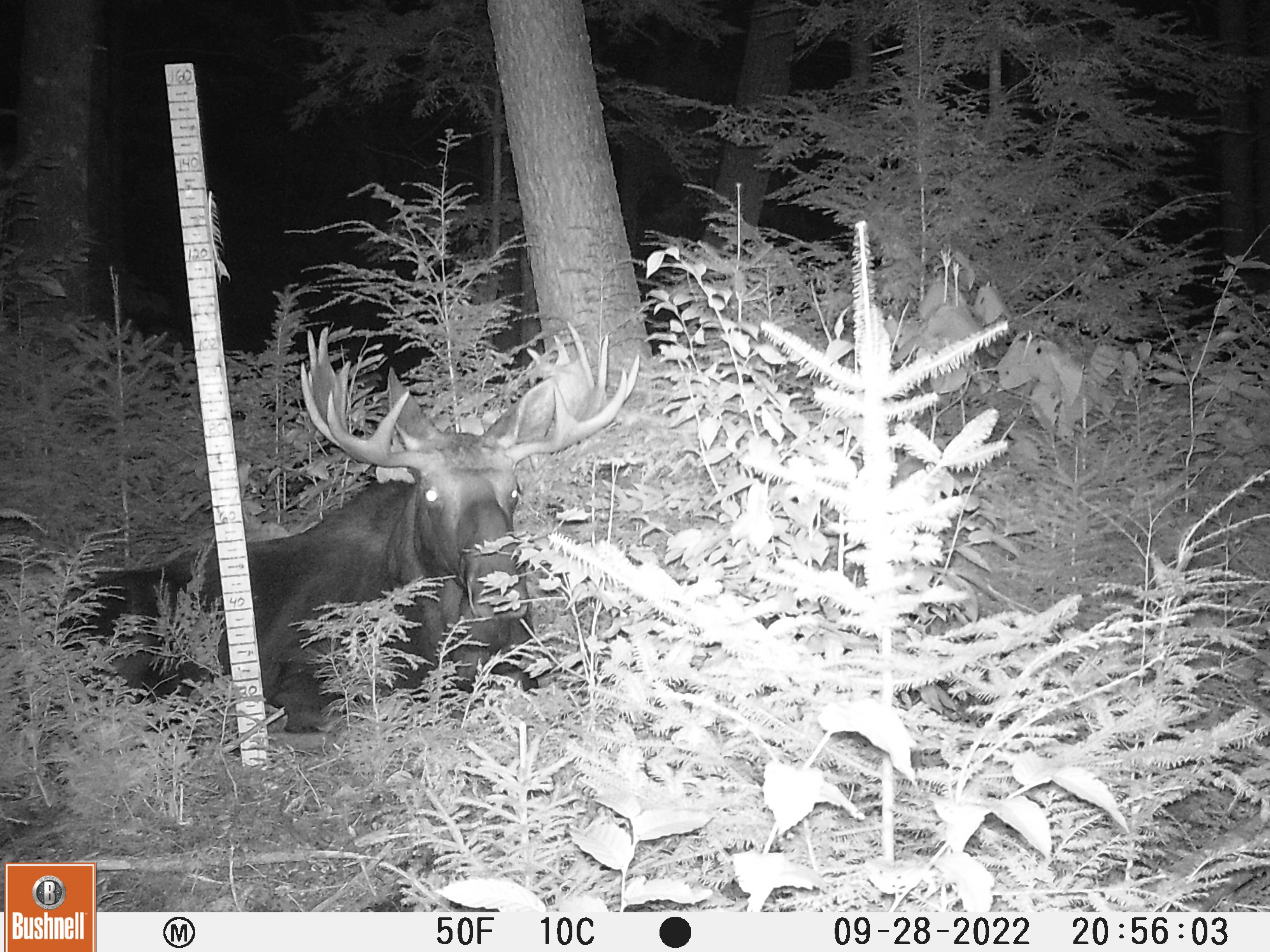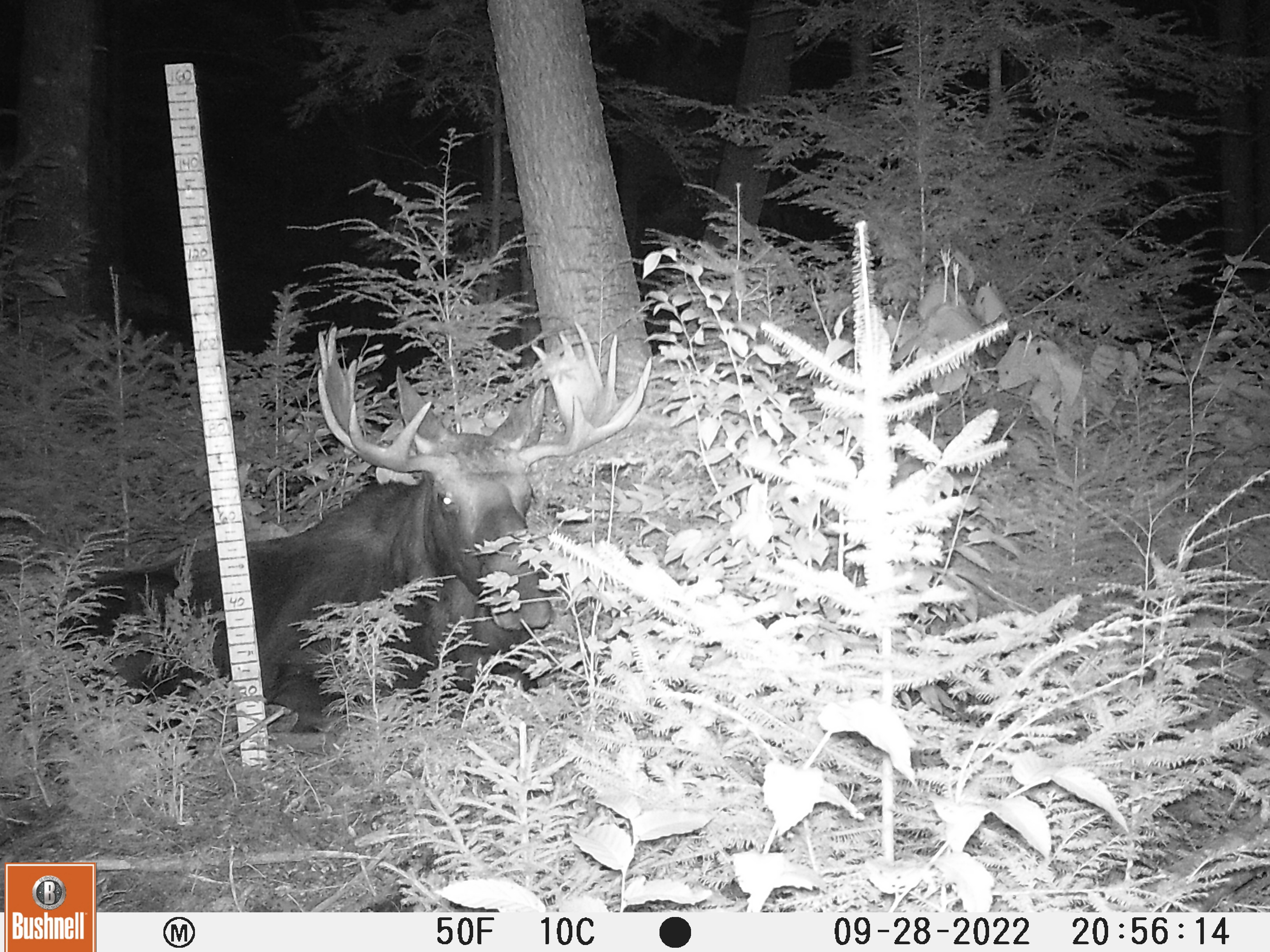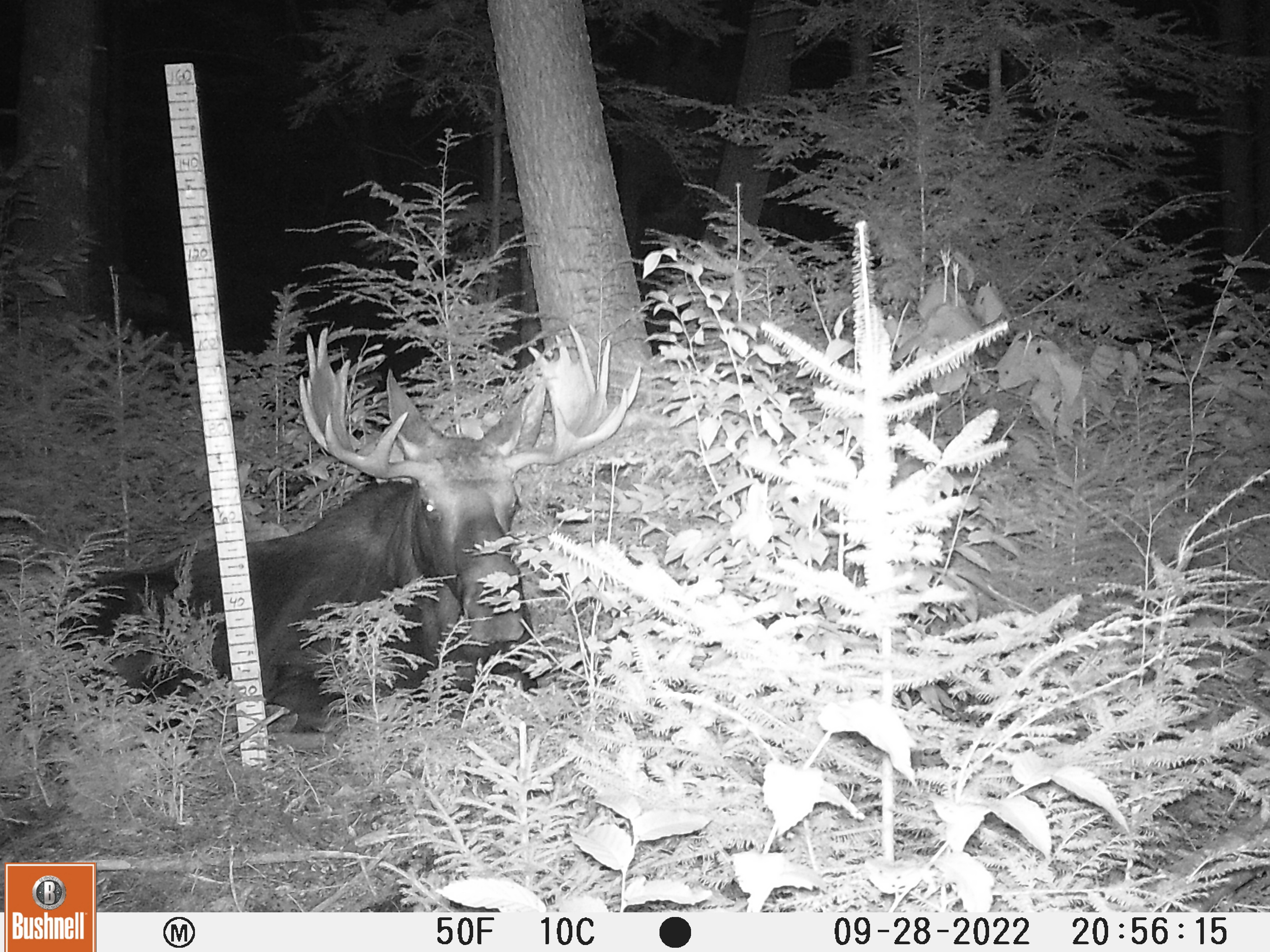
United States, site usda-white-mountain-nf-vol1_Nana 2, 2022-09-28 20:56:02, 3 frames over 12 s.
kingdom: Animalia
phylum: Chordata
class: Mammalia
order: Artiodactyla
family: Cervidae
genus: Alces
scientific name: Alces alces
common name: moose